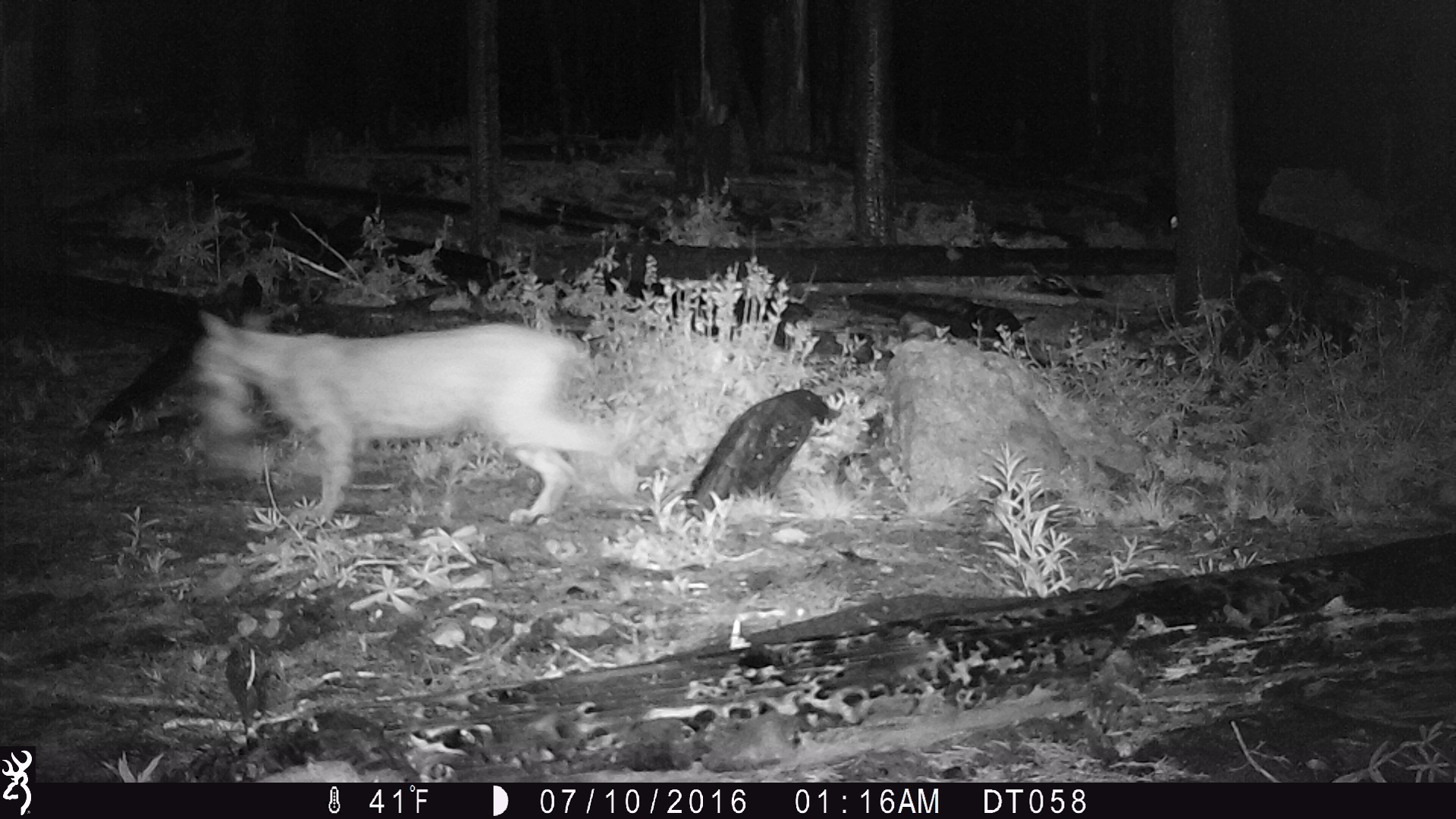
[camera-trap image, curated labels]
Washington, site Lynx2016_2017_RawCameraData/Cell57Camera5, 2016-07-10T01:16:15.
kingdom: Animalia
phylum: Chordata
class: Mammalia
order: Carnivora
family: Felidae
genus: Lynx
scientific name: Lynx rufus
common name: bobcat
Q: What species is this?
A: Lynx rufus (bobcat).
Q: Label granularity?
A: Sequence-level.